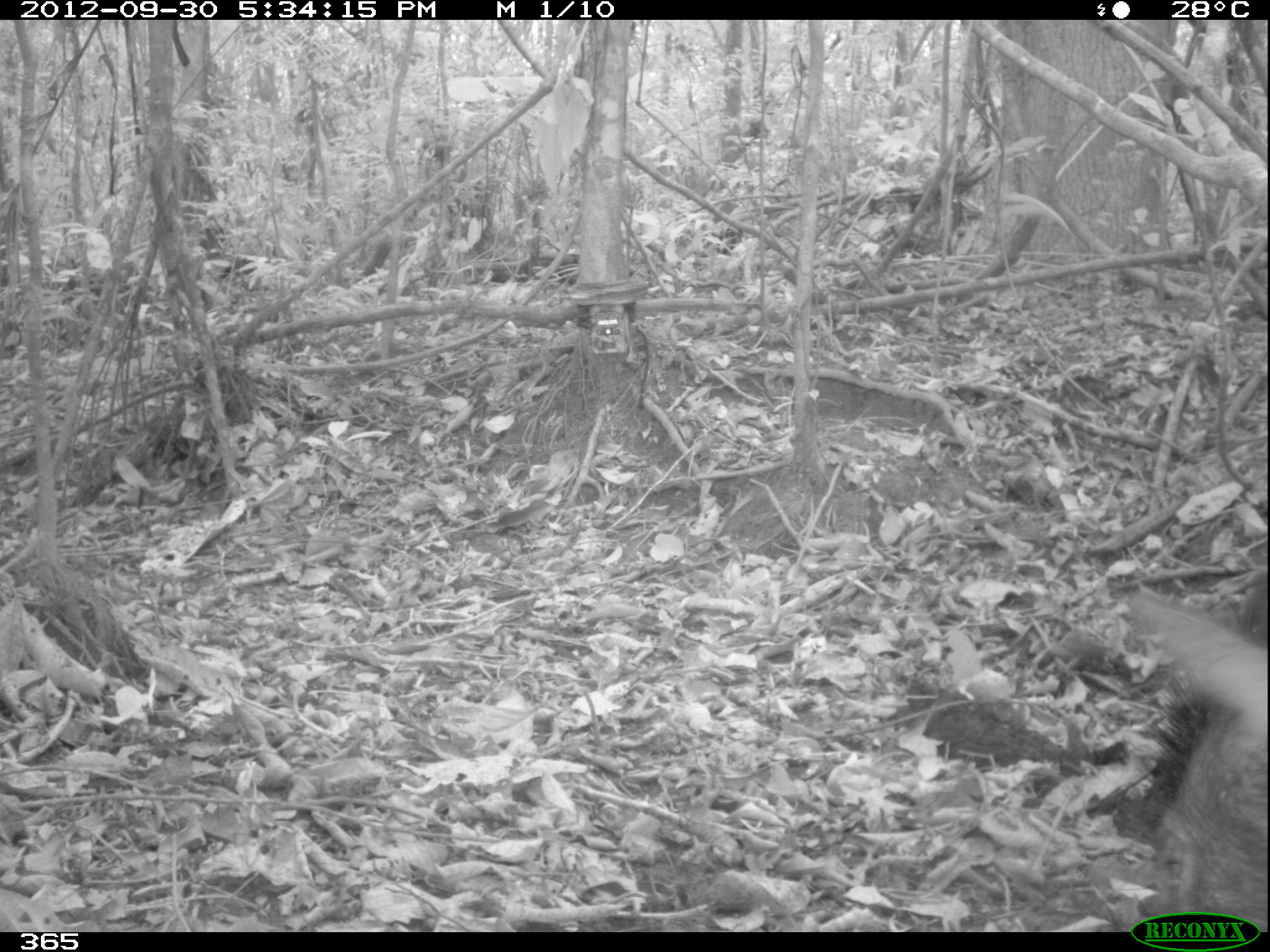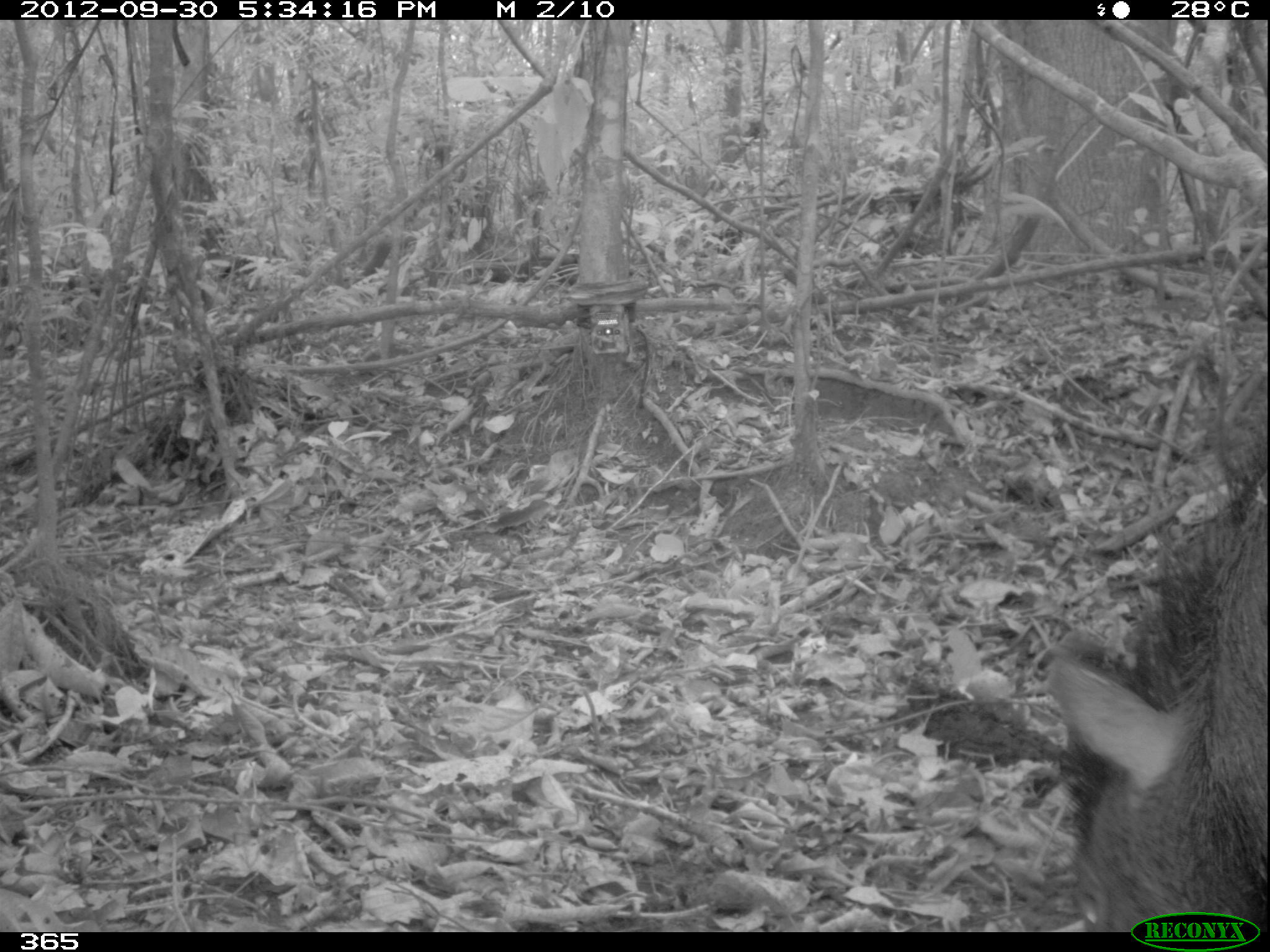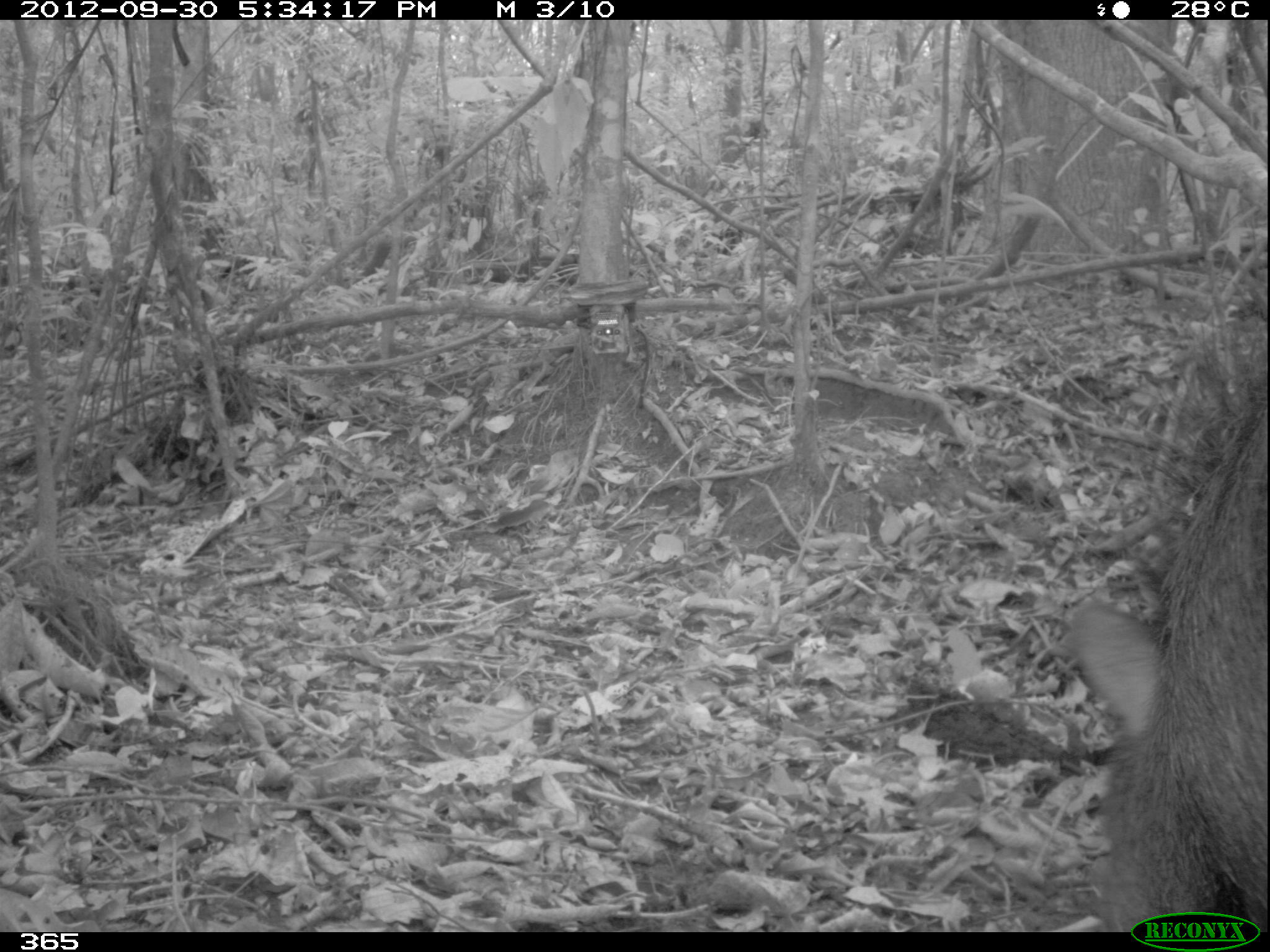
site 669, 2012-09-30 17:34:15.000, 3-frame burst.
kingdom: Animalia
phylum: Chordata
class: Mammalia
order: Artiodactyla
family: Tayassuidae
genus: Tayassu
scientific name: Tayassu pecari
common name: white-lipped peccary